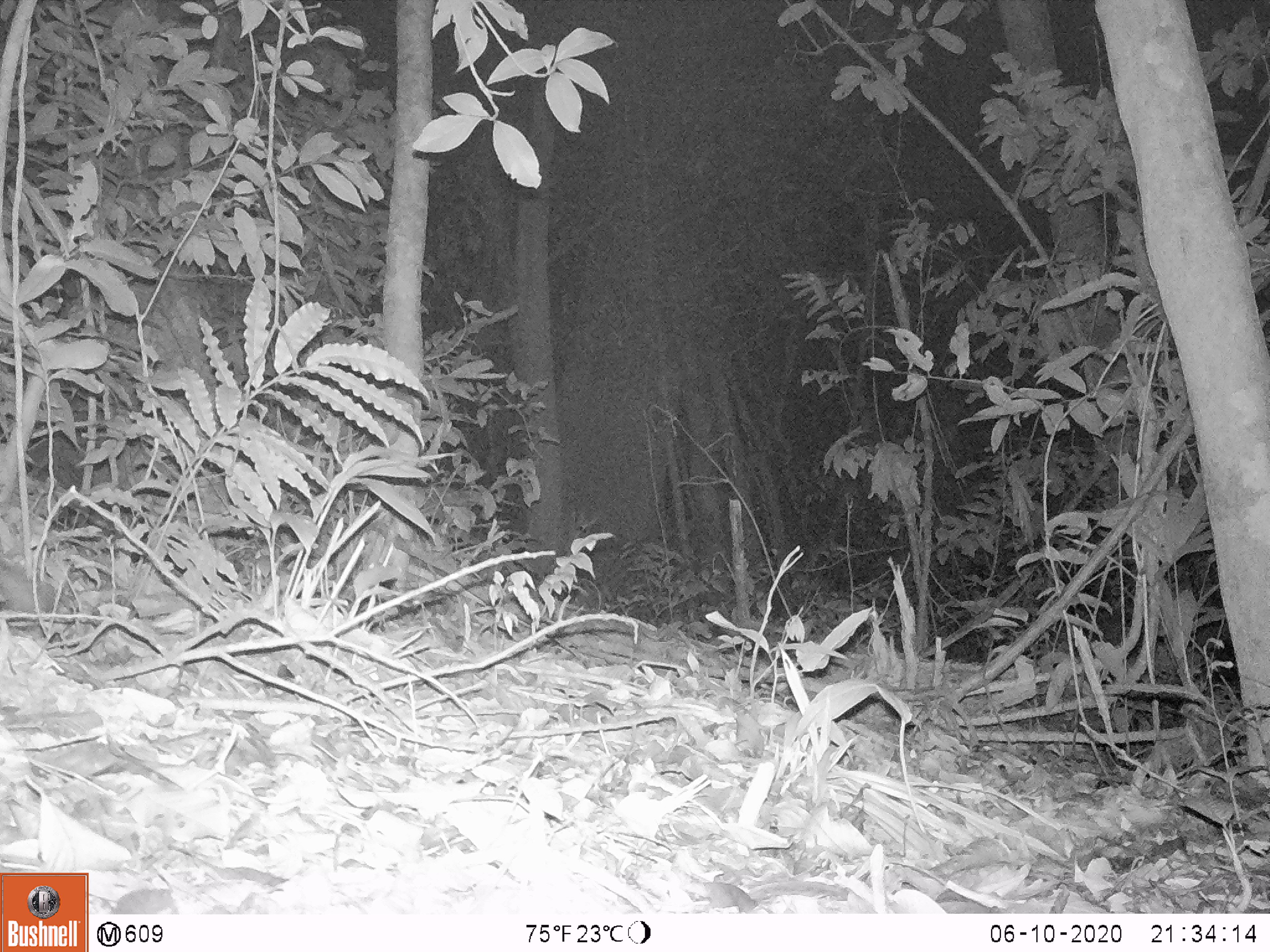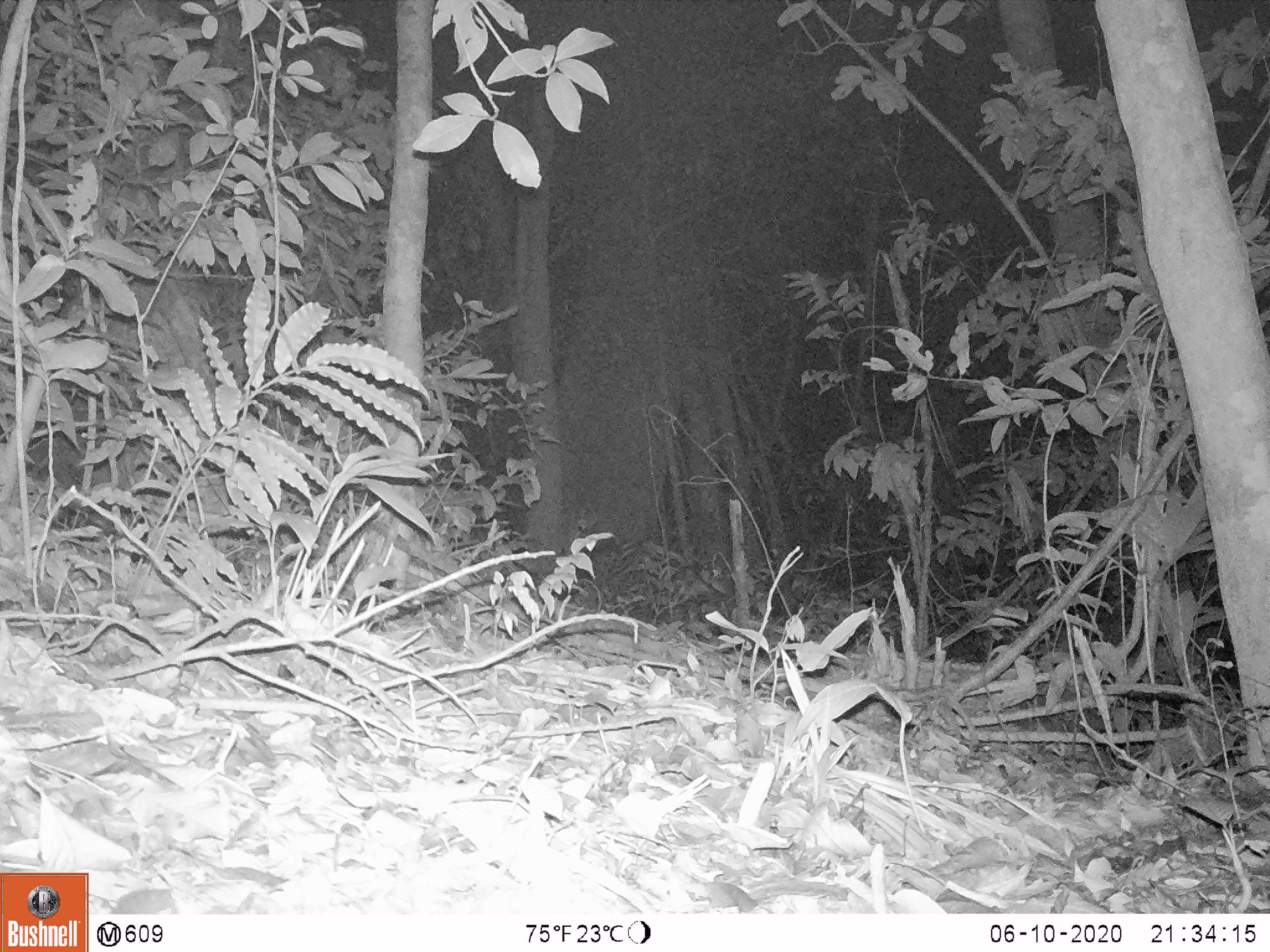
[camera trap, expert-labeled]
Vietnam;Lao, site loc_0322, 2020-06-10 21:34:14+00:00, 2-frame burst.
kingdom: Animalia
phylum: Chordata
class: Mammalia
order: Carnivora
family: Mustelidae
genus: Melogale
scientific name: Melogale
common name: ferret badger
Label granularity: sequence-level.